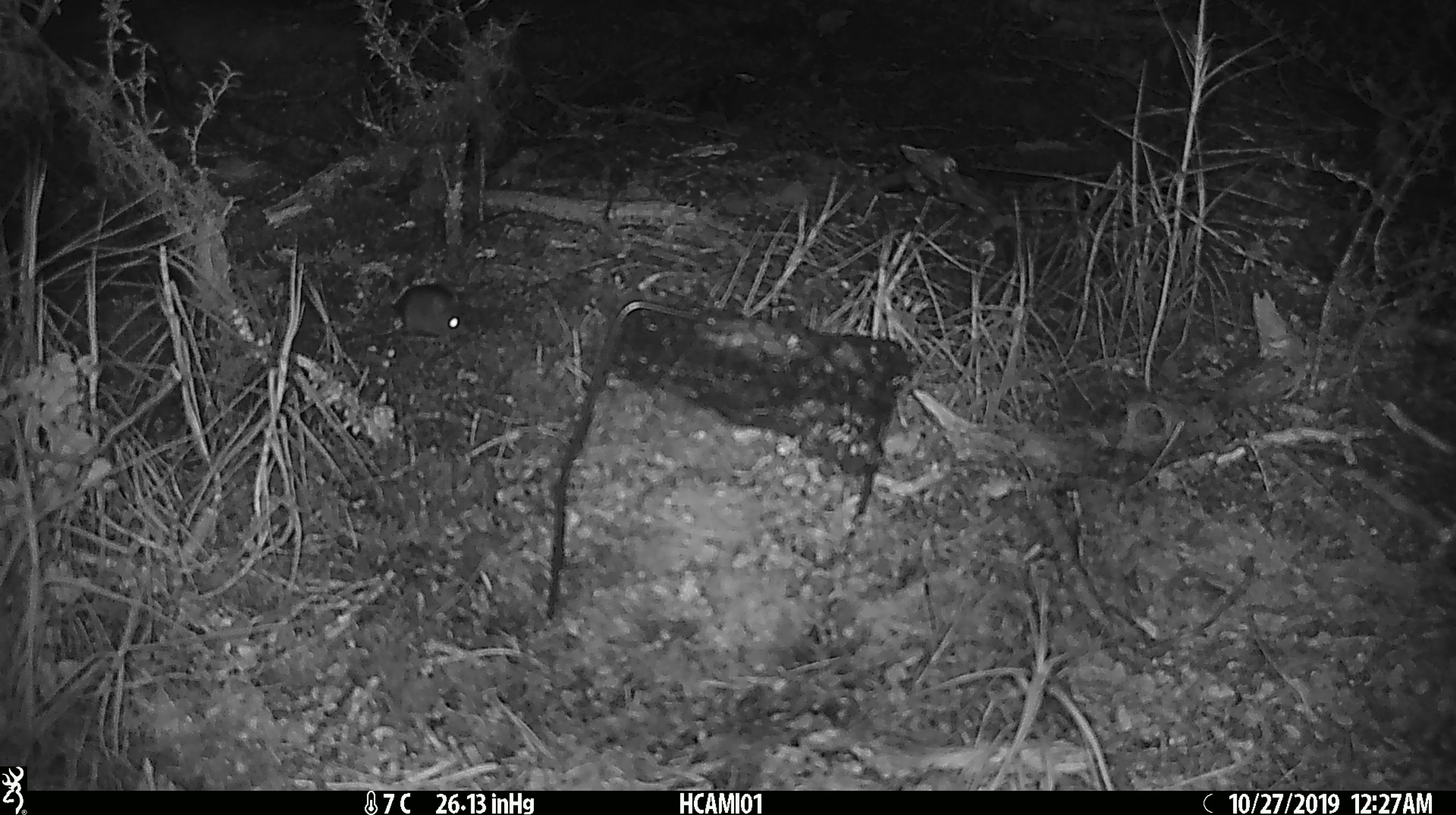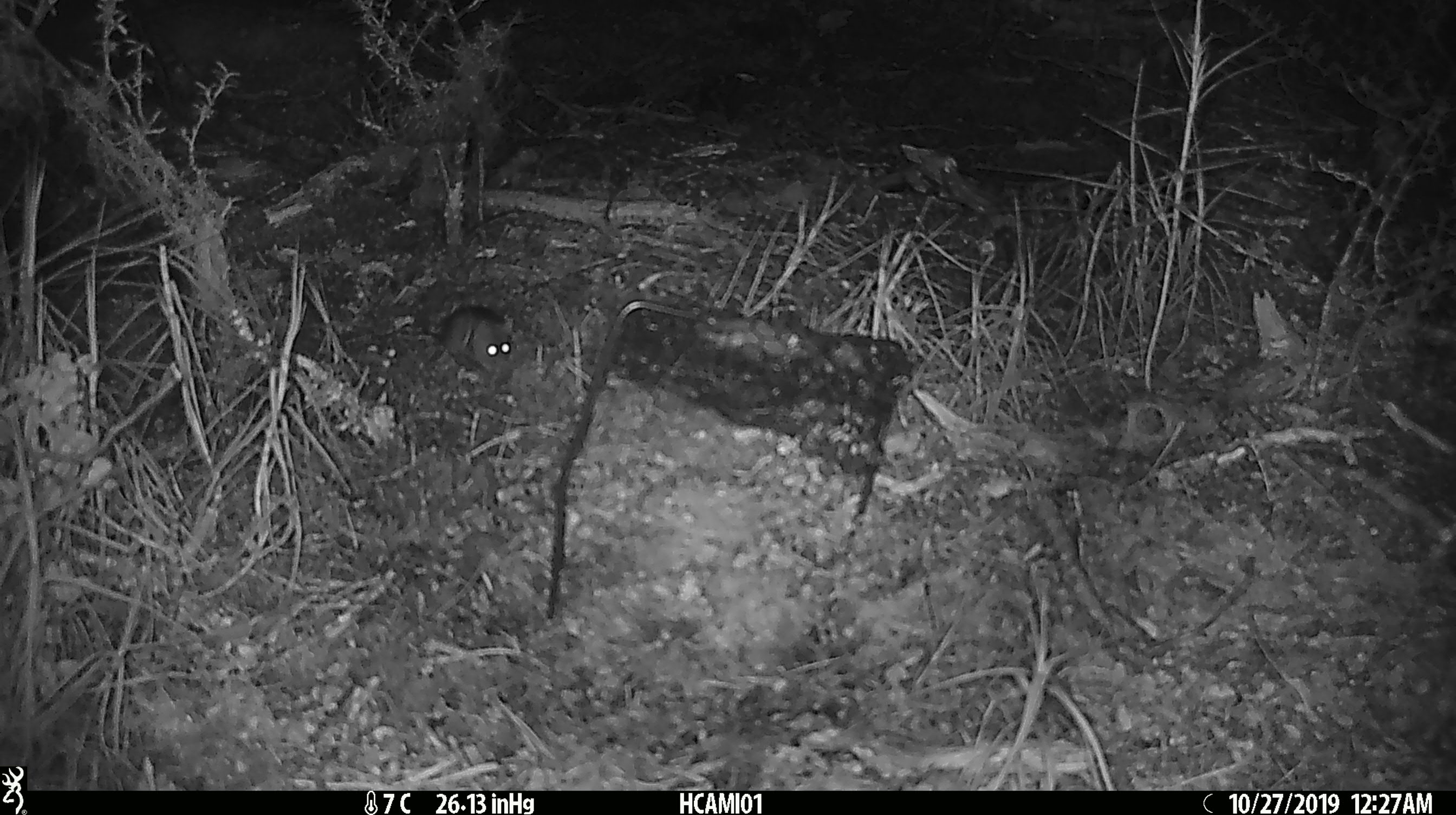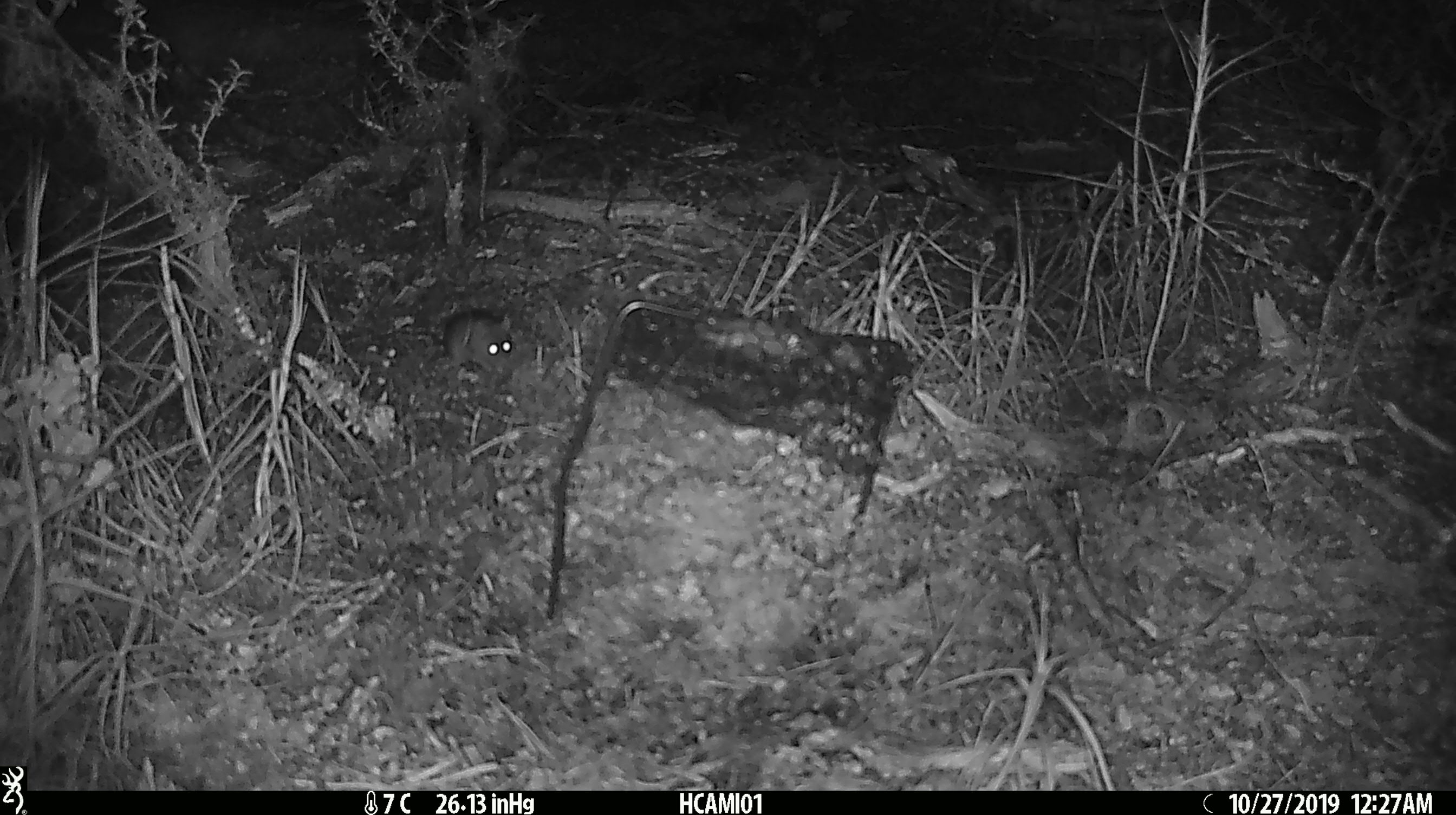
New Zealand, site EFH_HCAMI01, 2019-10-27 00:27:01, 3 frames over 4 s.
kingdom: Animalia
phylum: Chordata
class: Mammalia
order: Rodentia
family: Muridae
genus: Mus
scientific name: Mus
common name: mouse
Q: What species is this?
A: Mouse (Mus).